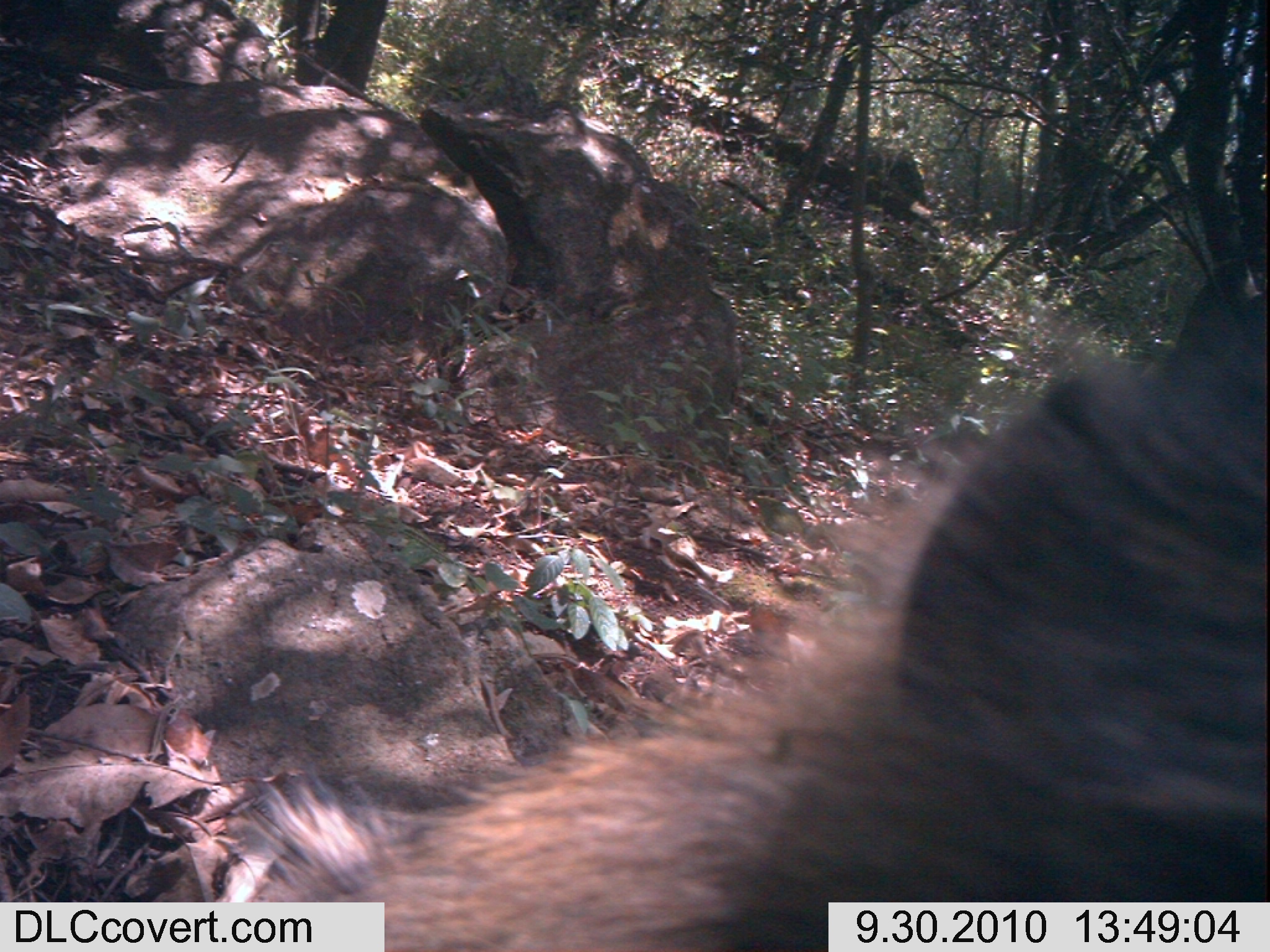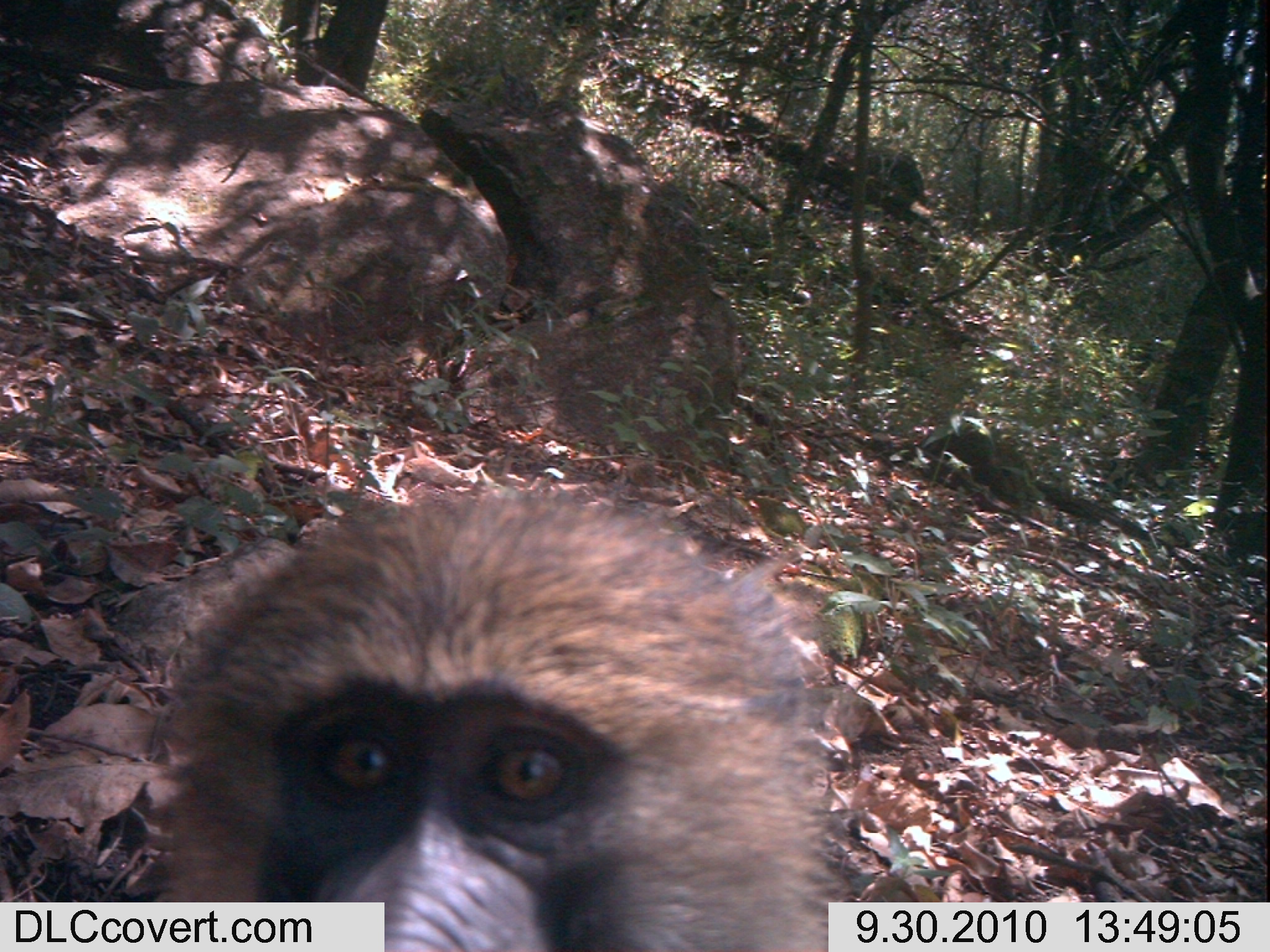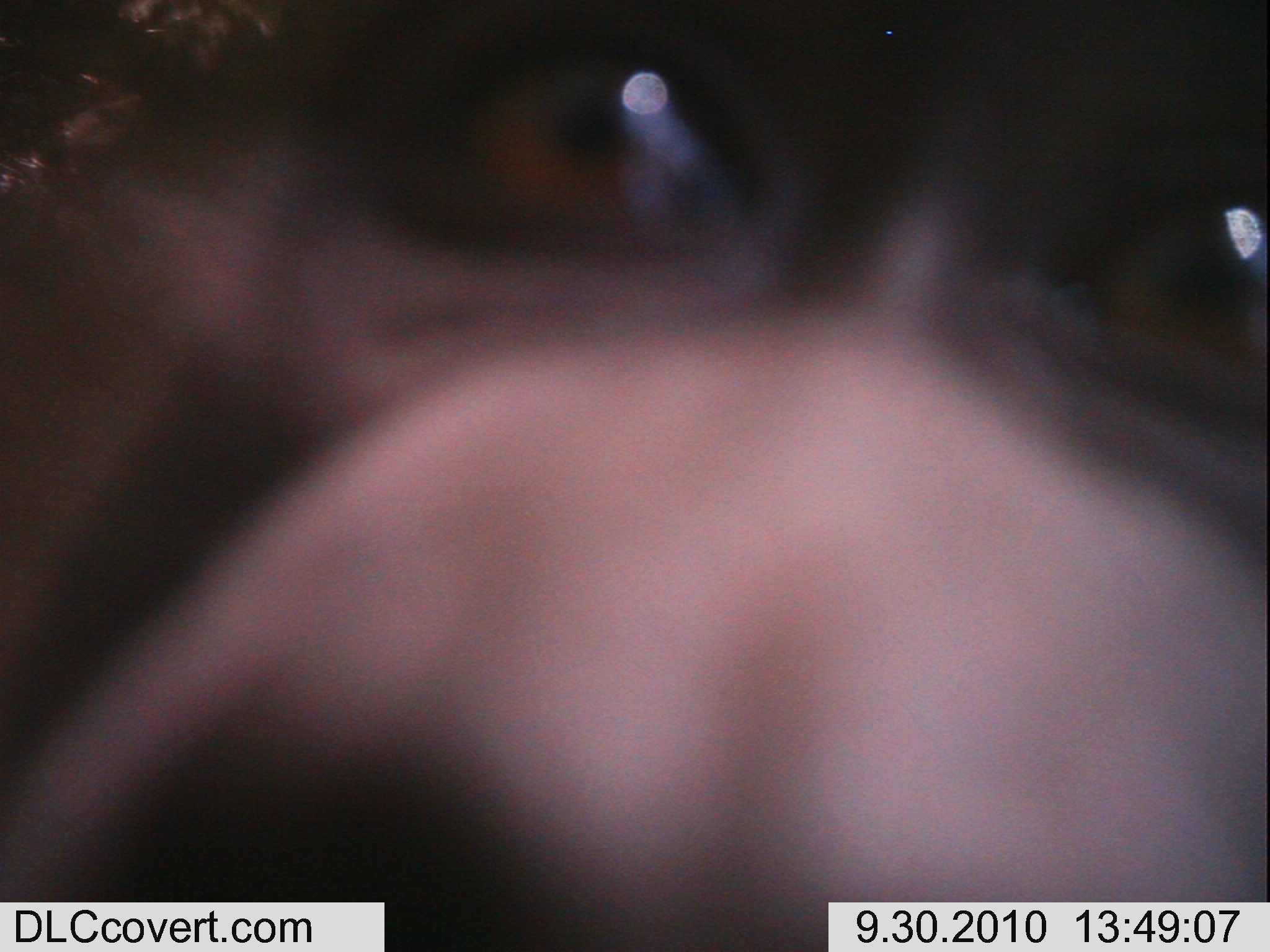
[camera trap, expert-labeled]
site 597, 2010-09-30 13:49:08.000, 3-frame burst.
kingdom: Animalia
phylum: Chordata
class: Mammalia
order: Primates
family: Cercopithecidae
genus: Papio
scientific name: Papio anubis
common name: olive baboon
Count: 1.